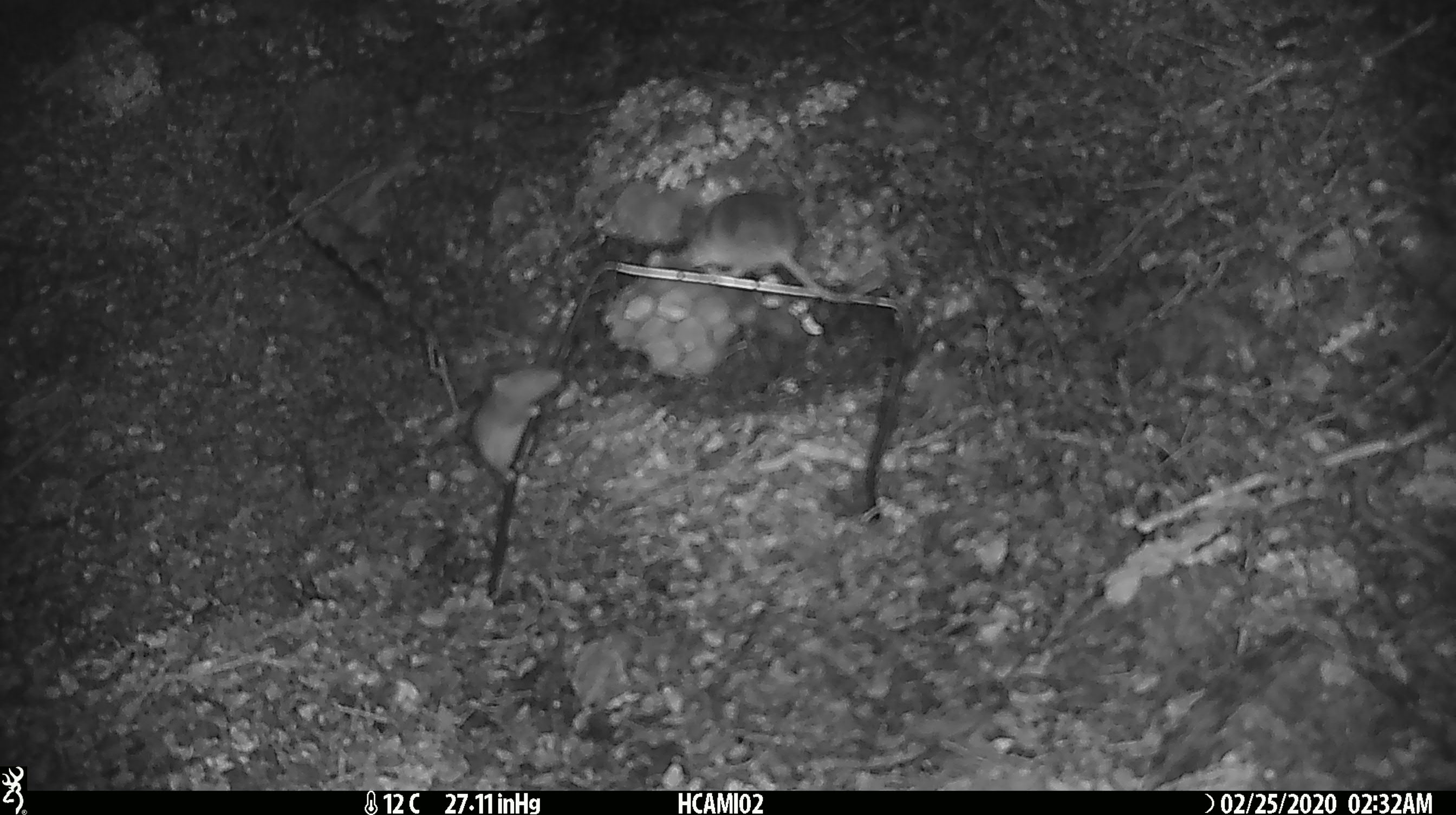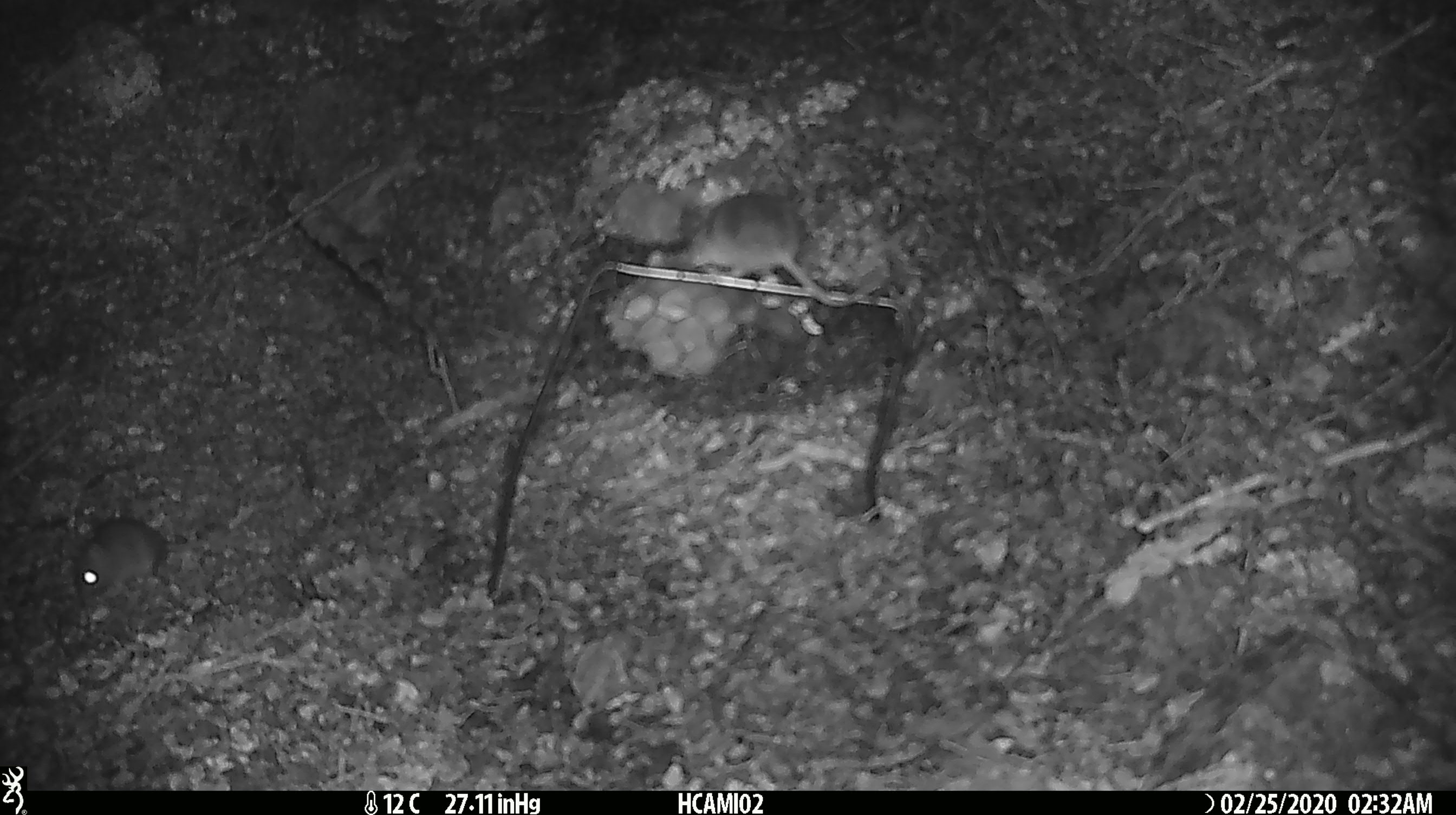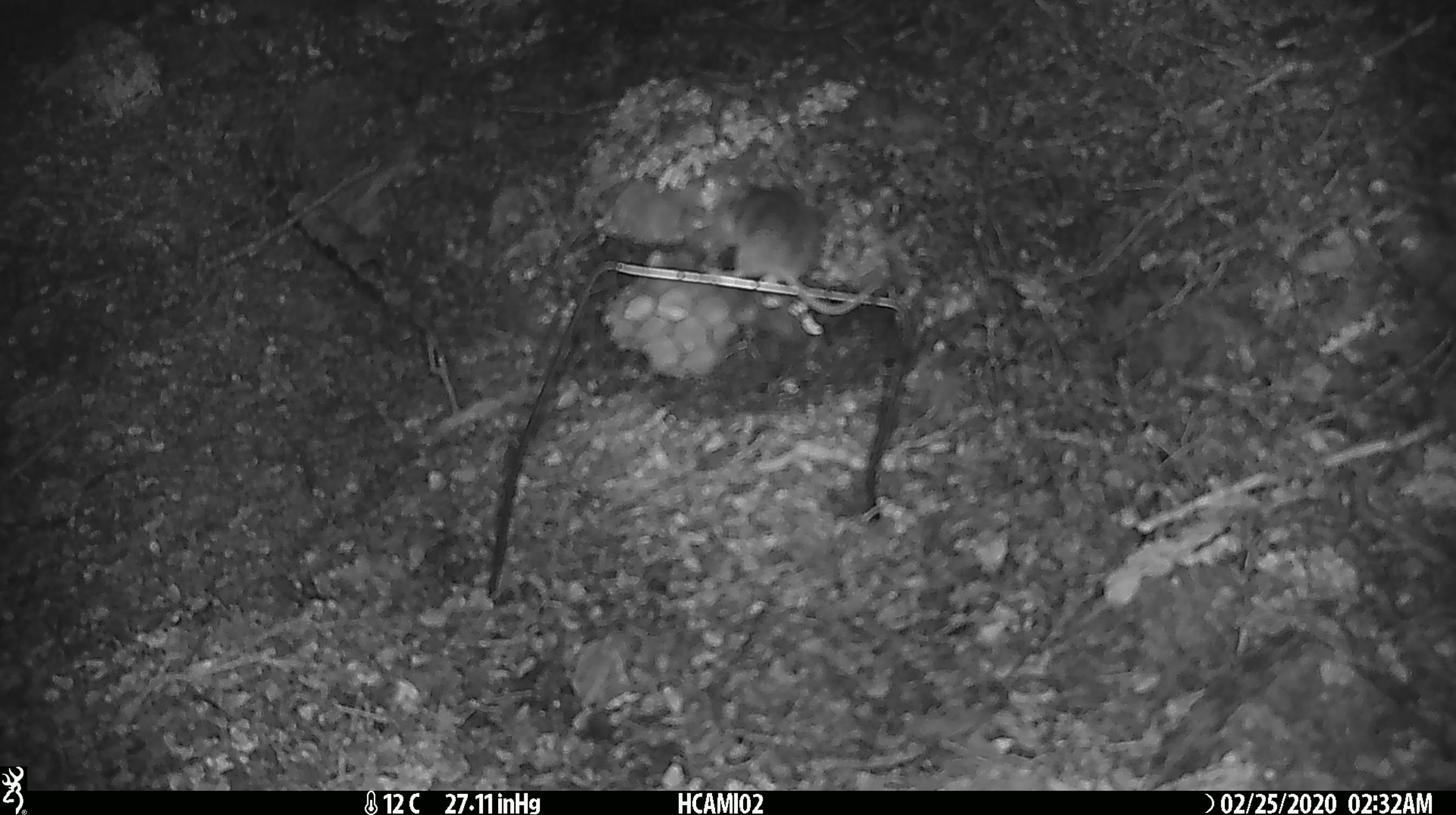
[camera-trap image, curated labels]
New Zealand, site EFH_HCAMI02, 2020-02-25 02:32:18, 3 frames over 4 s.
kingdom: Animalia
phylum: Chordata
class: Mammalia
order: Rodentia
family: Muridae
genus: Mus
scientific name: Mus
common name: mouse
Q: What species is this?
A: Mouse (Mus).